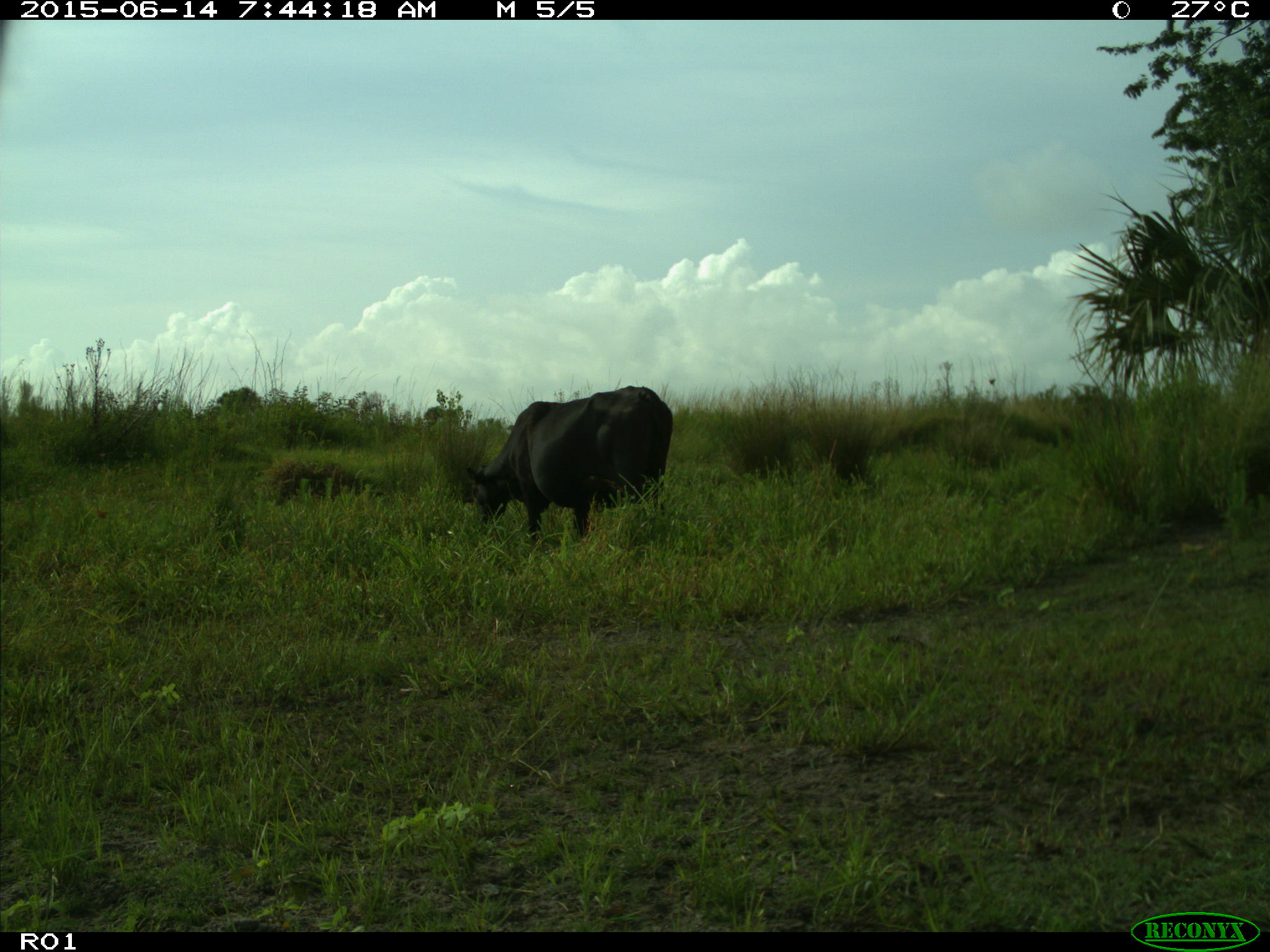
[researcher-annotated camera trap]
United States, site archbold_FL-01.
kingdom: Animalia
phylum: Chordata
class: Mammalia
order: Artiodactyla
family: Bovidae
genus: Bos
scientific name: Bos taurus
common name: domestic cow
Bos taurus (domestic cow).